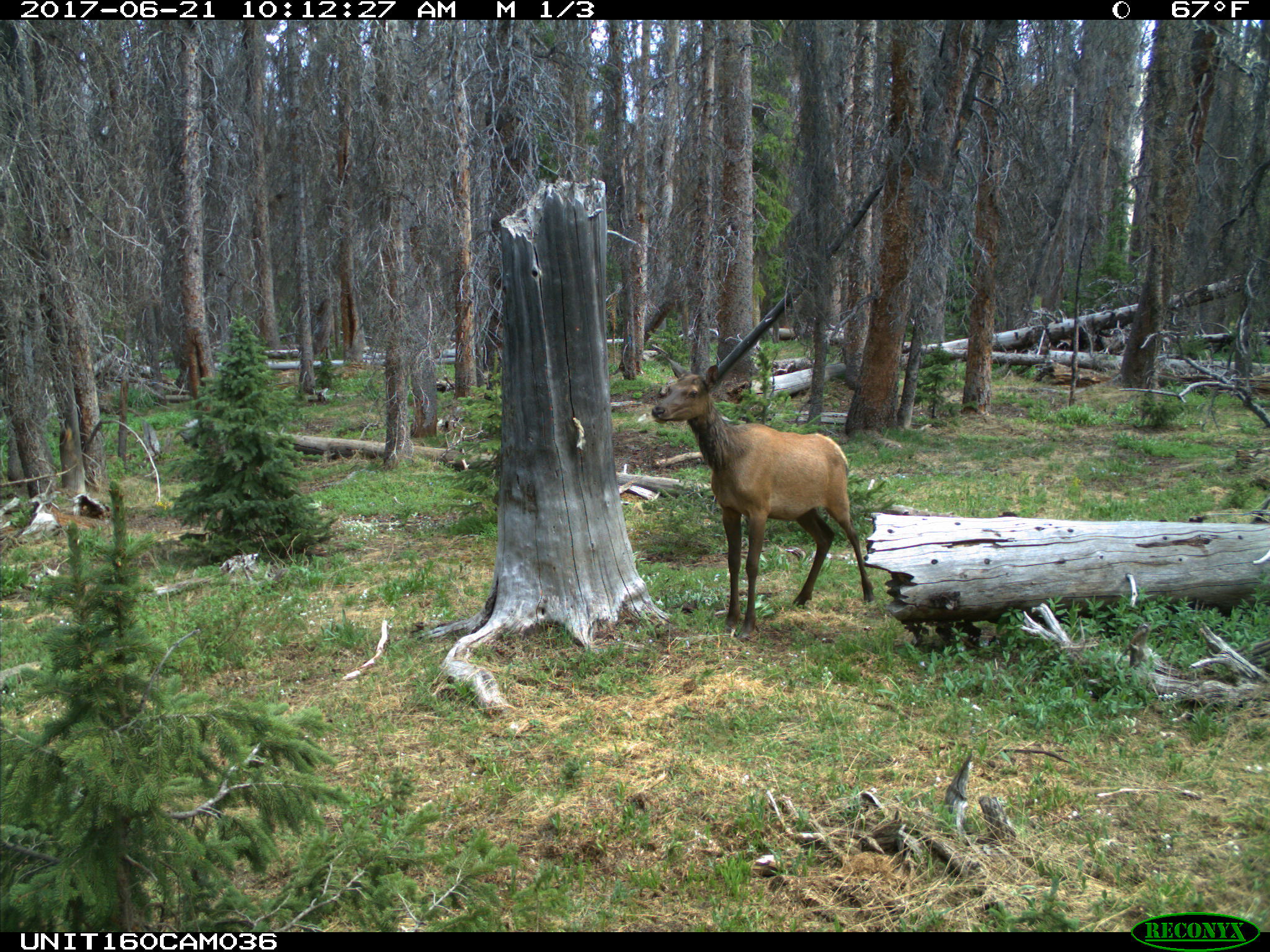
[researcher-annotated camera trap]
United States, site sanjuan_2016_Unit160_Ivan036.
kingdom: Animalia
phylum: Chordata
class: Mammalia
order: Artiodactyla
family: Cervidae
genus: Cervus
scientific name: Cervus elaphus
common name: red deer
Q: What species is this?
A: Cervus elaphus (red deer).